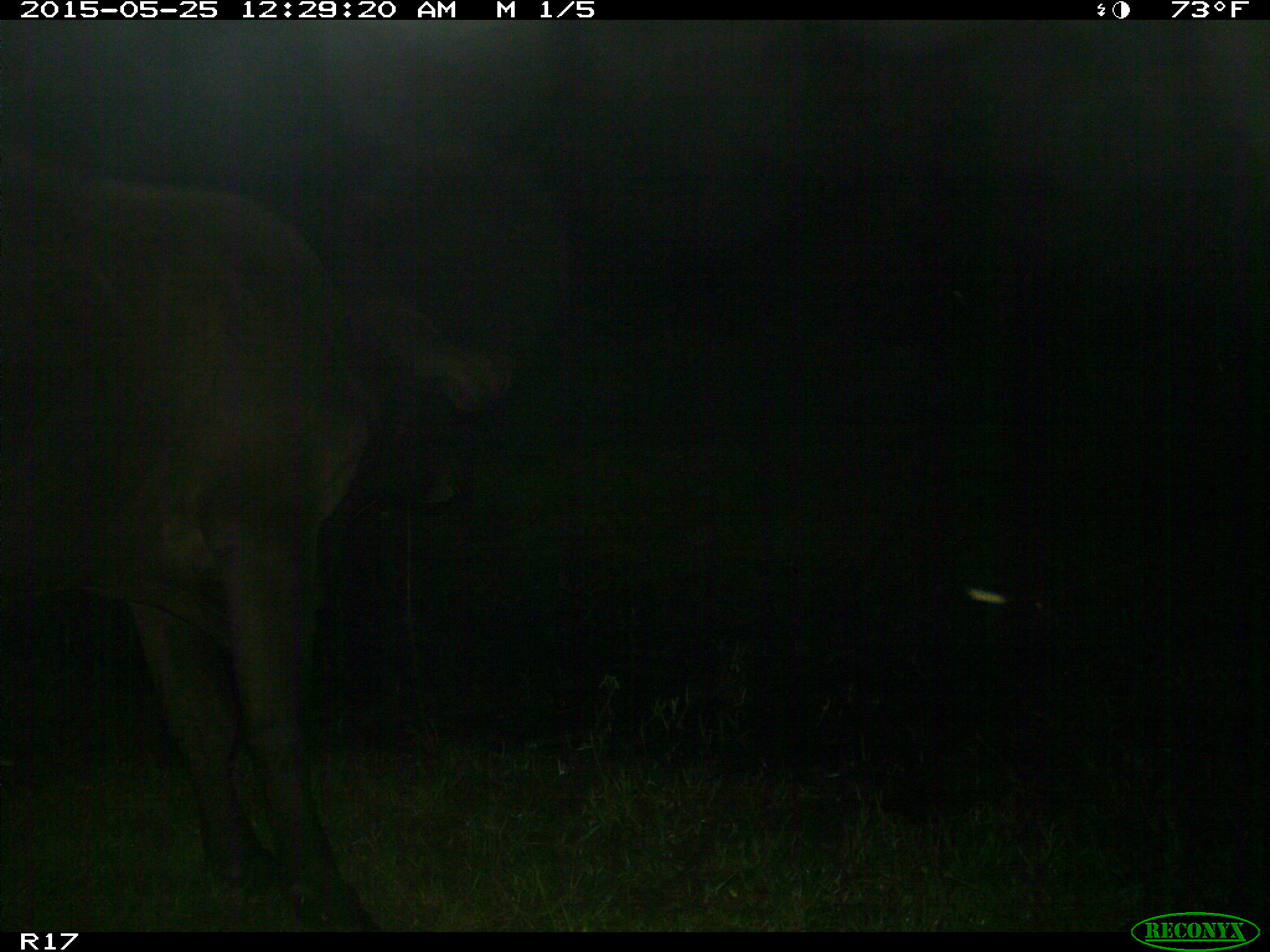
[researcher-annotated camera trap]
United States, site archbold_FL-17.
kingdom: Animalia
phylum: Chordata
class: Mammalia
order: Artiodactyla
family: Bovidae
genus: Bos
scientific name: Bos taurus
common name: domestic cow